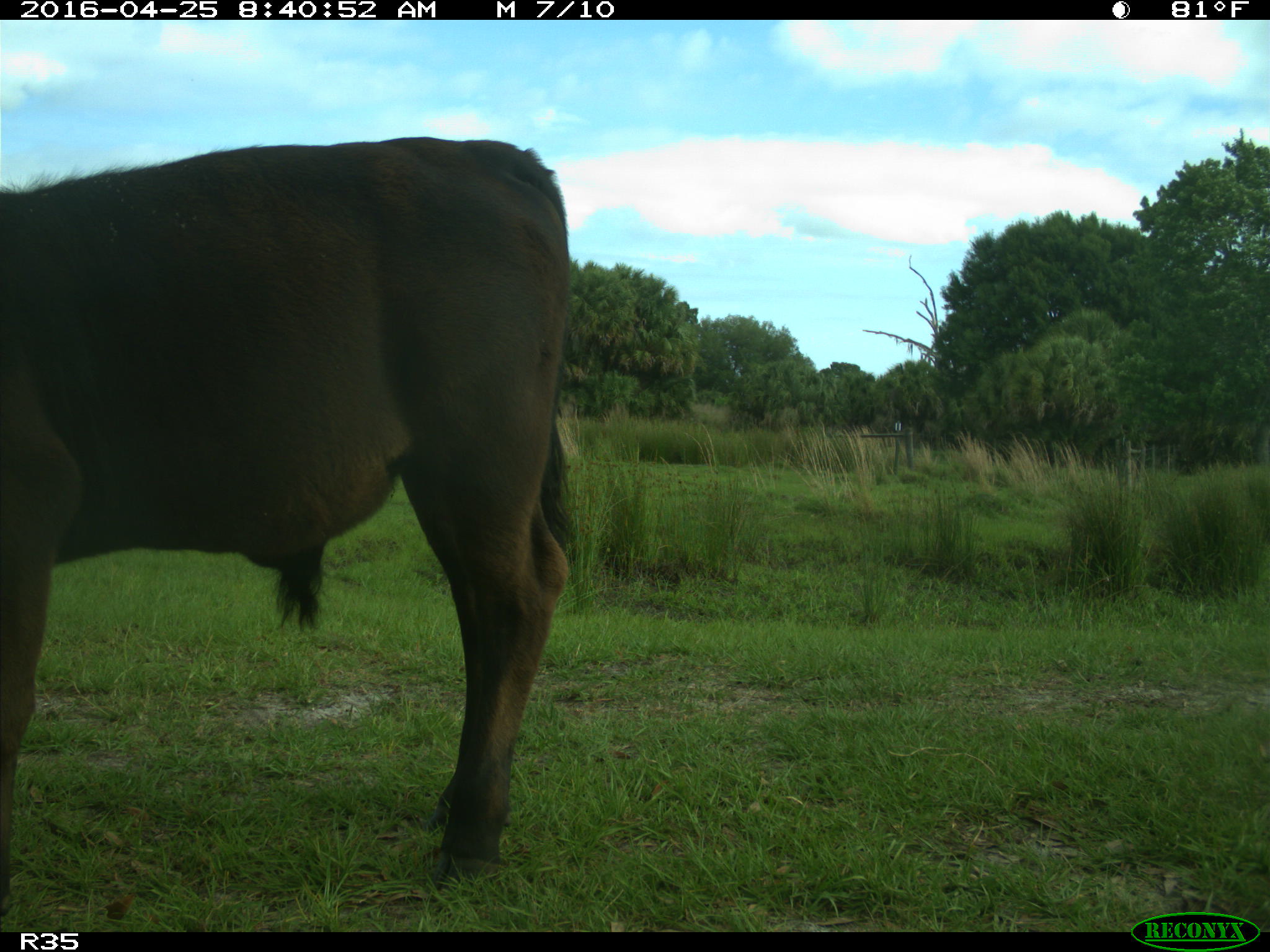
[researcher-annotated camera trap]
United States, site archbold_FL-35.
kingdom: Animalia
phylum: Chordata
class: Mammalia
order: Artiodactyla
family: Bovidae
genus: Bos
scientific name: Bos taurus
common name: domestic cow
Bos taurus (domestic cow).